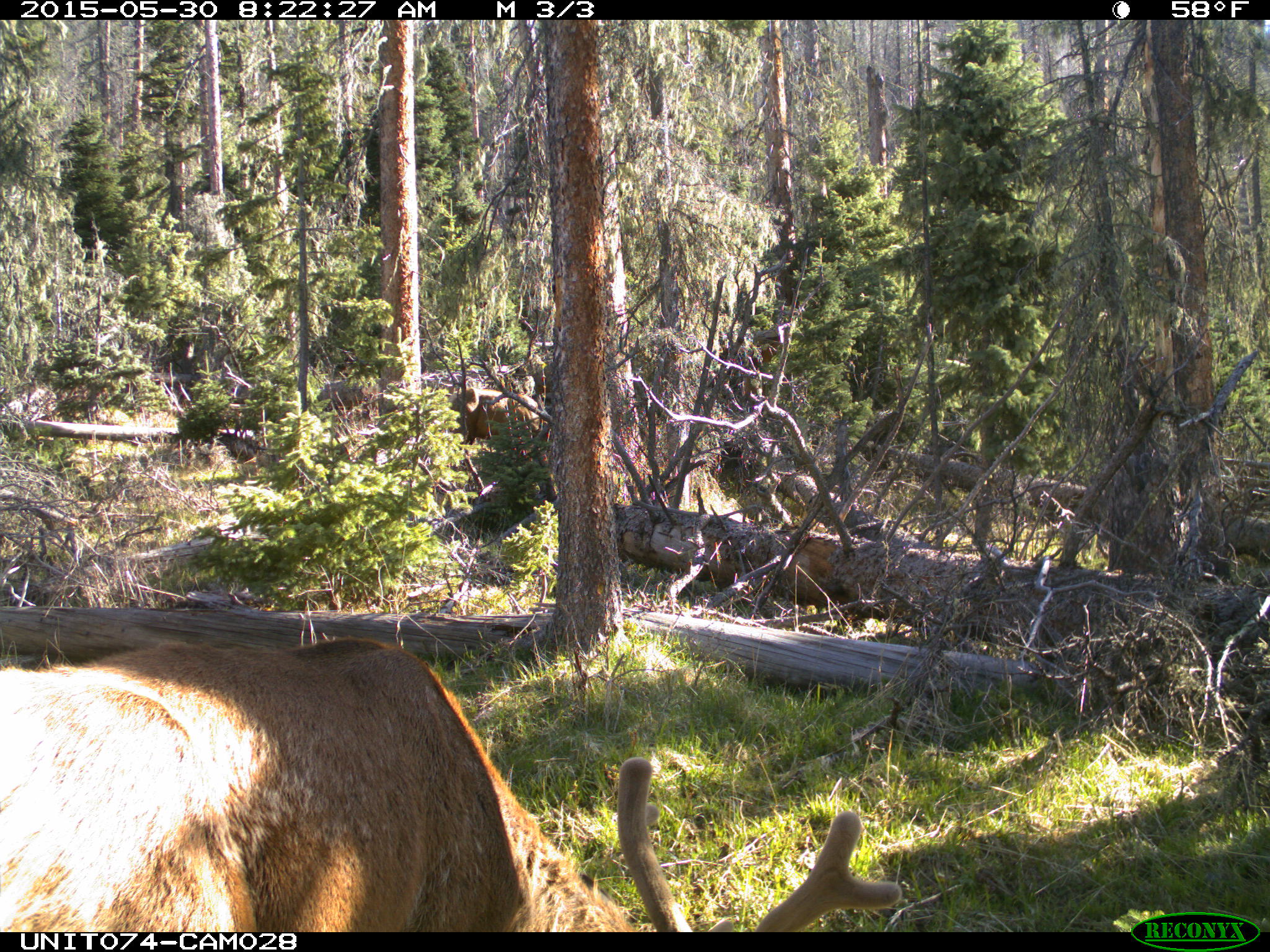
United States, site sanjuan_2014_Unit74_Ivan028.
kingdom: Animalia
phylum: Chordata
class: Mammalia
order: Artiodactyla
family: Cervidae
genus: Cervus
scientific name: Cervus elaphus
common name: red deer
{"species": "Cervus elaphus (red deer)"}